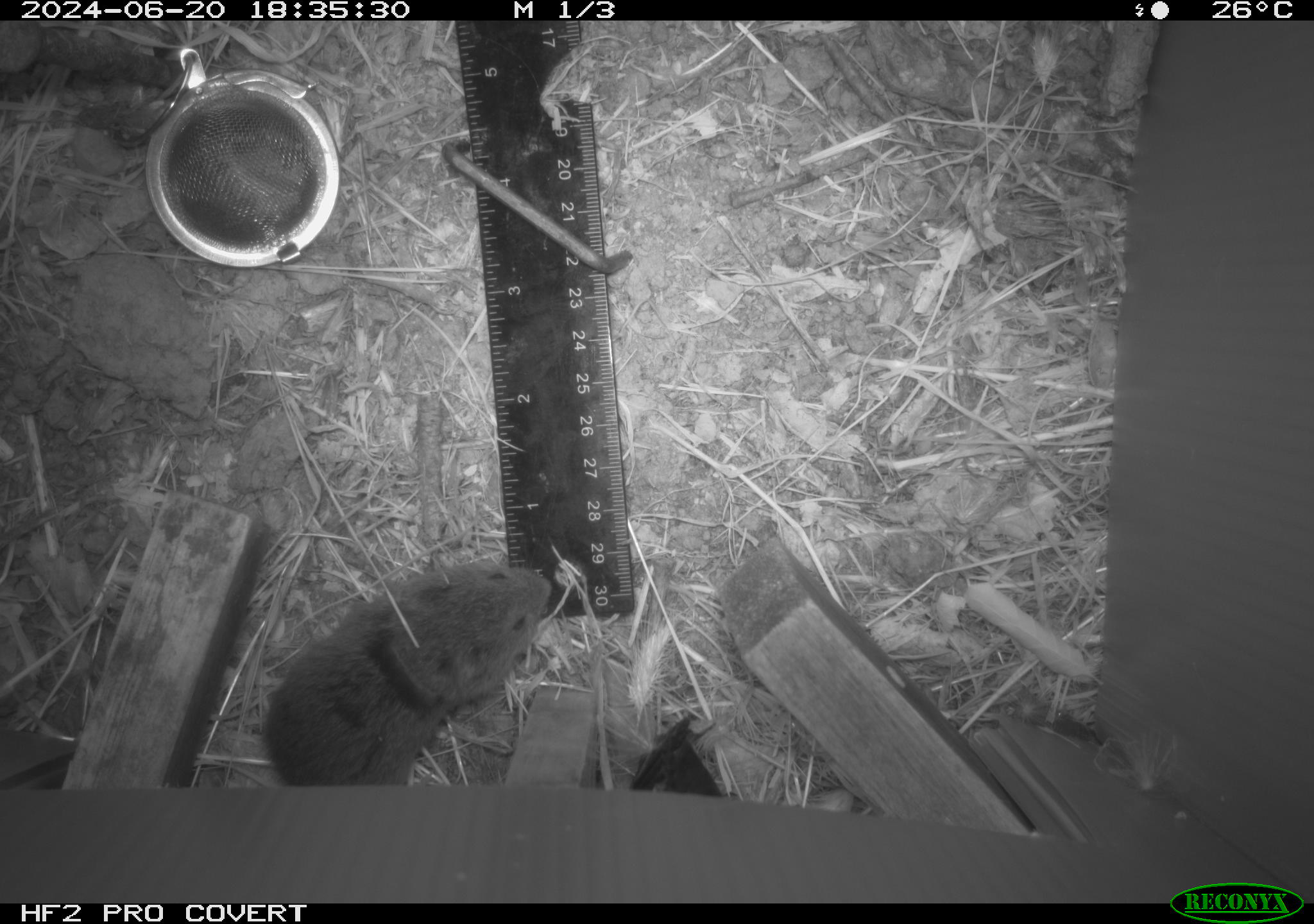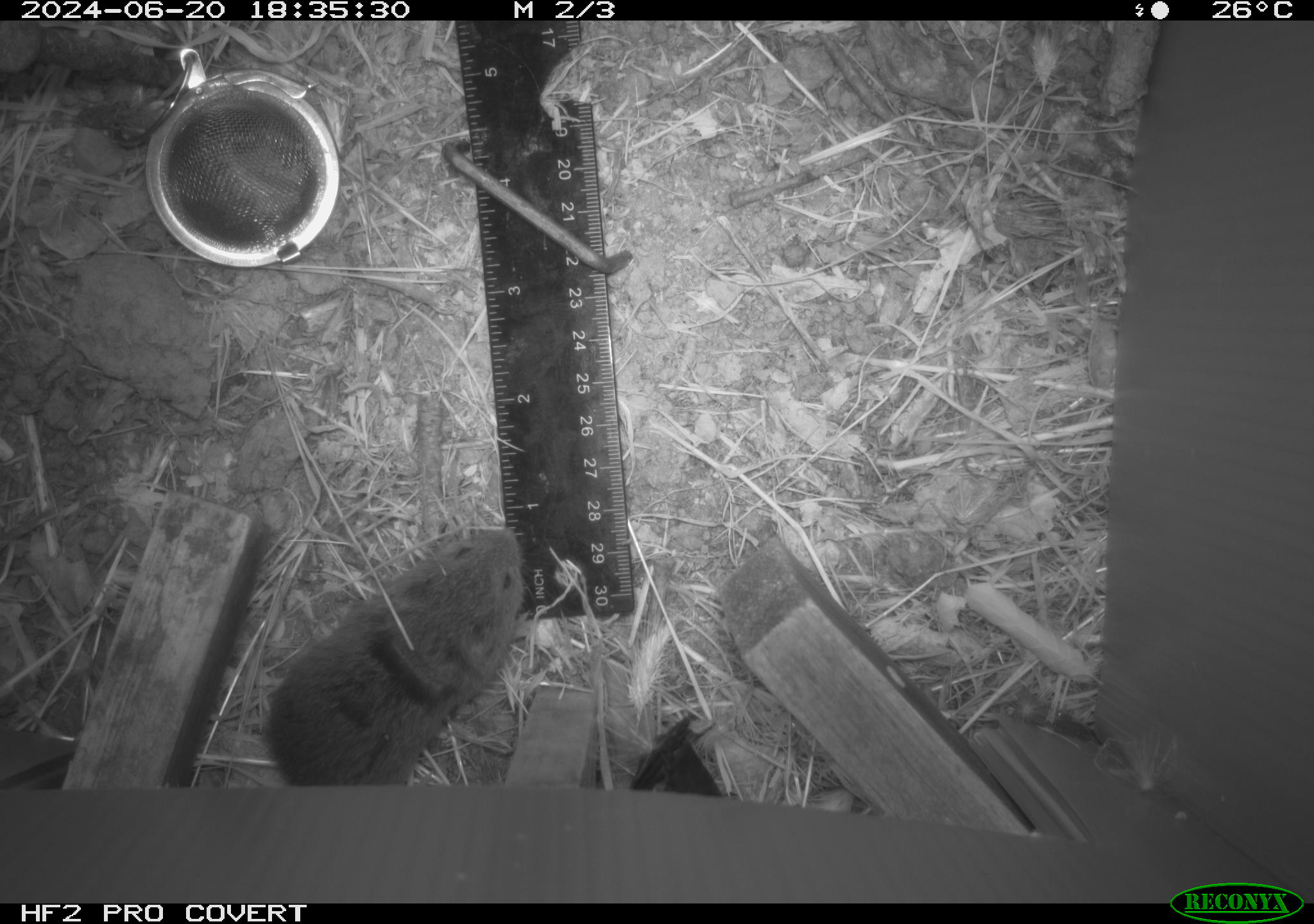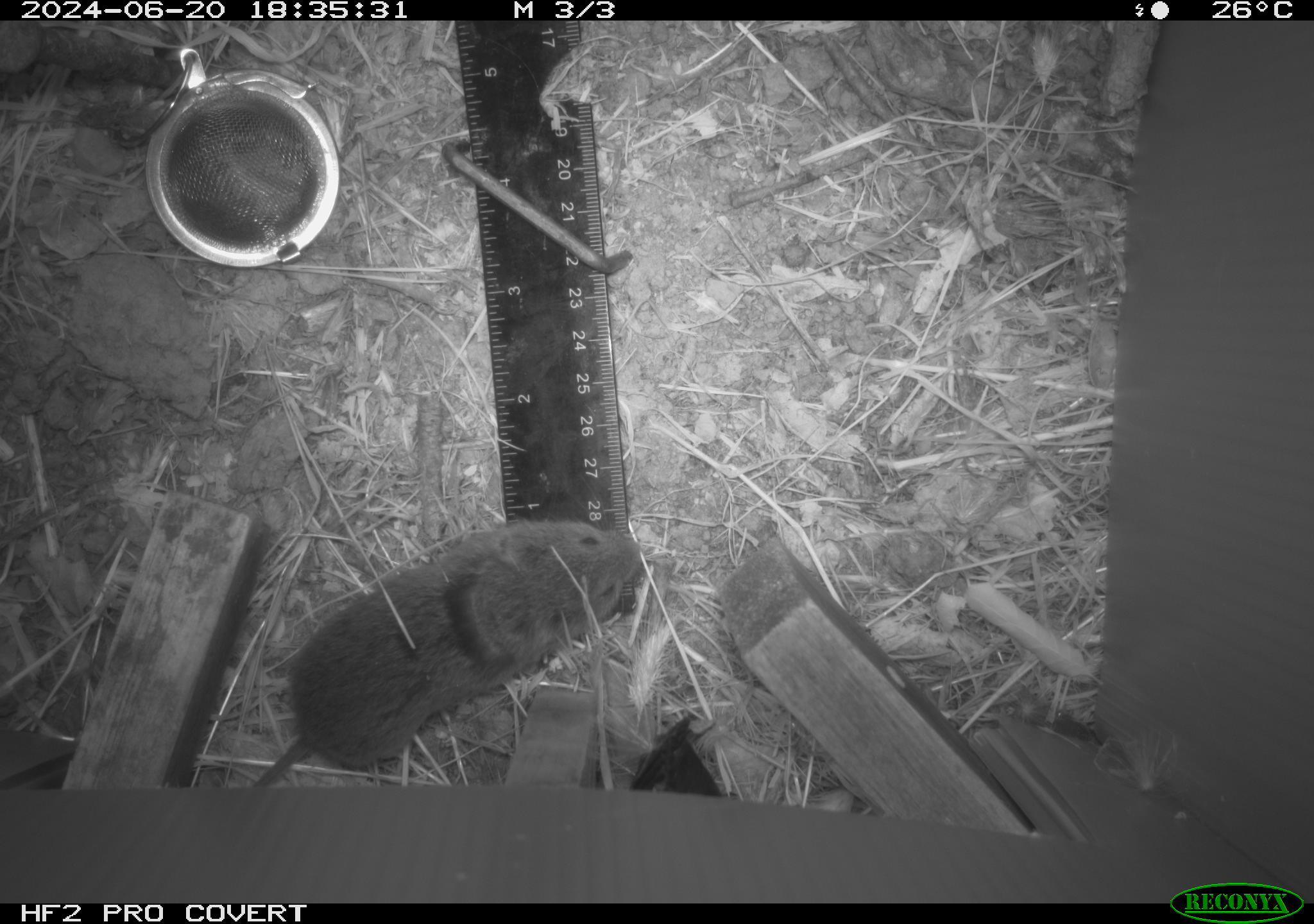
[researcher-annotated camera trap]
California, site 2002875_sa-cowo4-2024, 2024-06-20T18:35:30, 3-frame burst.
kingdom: Animalia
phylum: Chordata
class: Mammalia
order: Rodentia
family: Cricetidae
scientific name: Arvicolinae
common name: voles, lemmings, and muskrats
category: arvicolinae subfamily